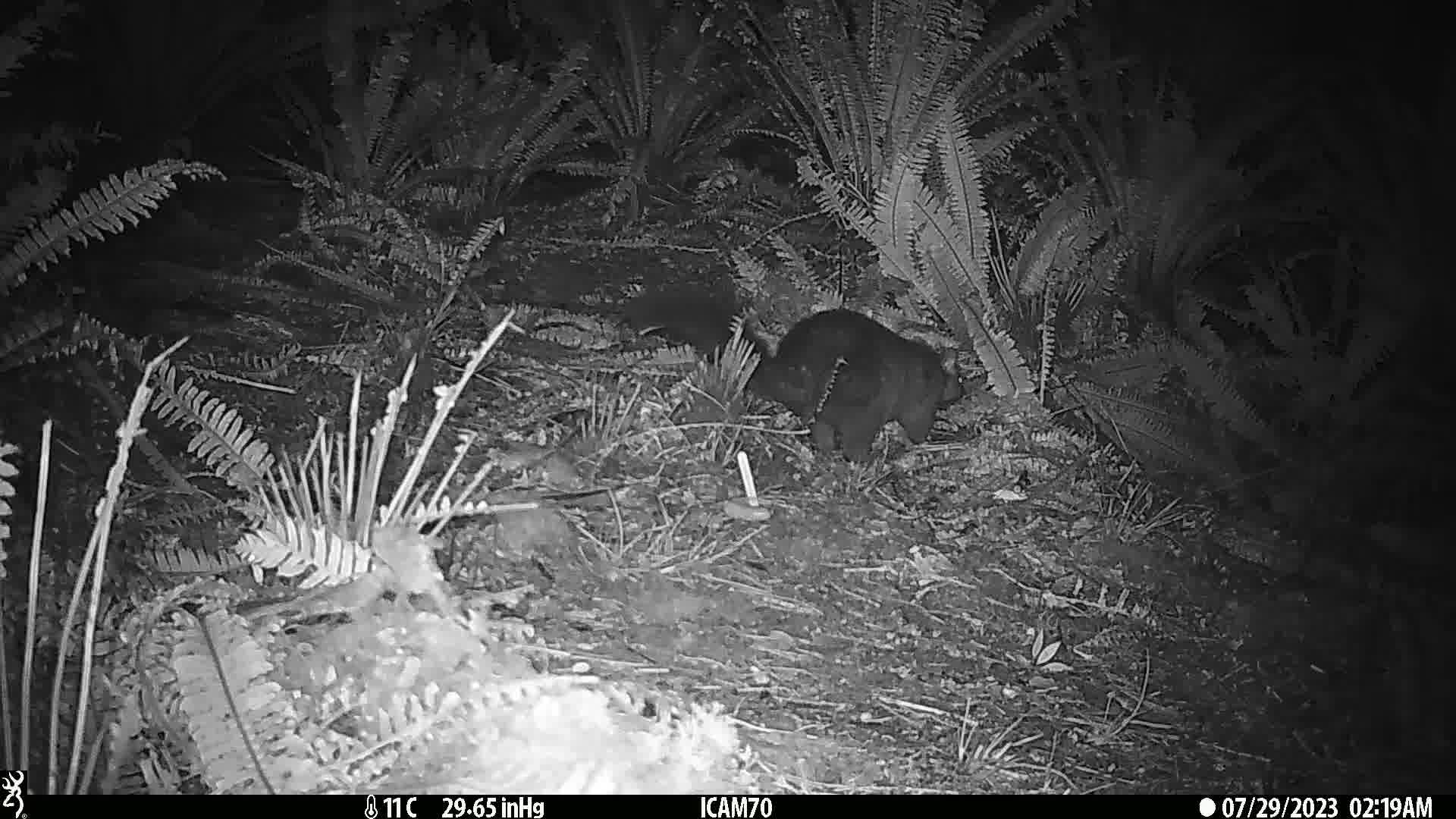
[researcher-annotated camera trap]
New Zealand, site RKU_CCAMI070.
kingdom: Animalia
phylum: Chordata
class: Mammalia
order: Diprotodontia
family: Phalangeridae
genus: Trichosurus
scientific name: Trichosurus vulpecula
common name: common brushtail possum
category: possum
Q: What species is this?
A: Possum (common brushtail possum) (Trichosurus vulpecula).